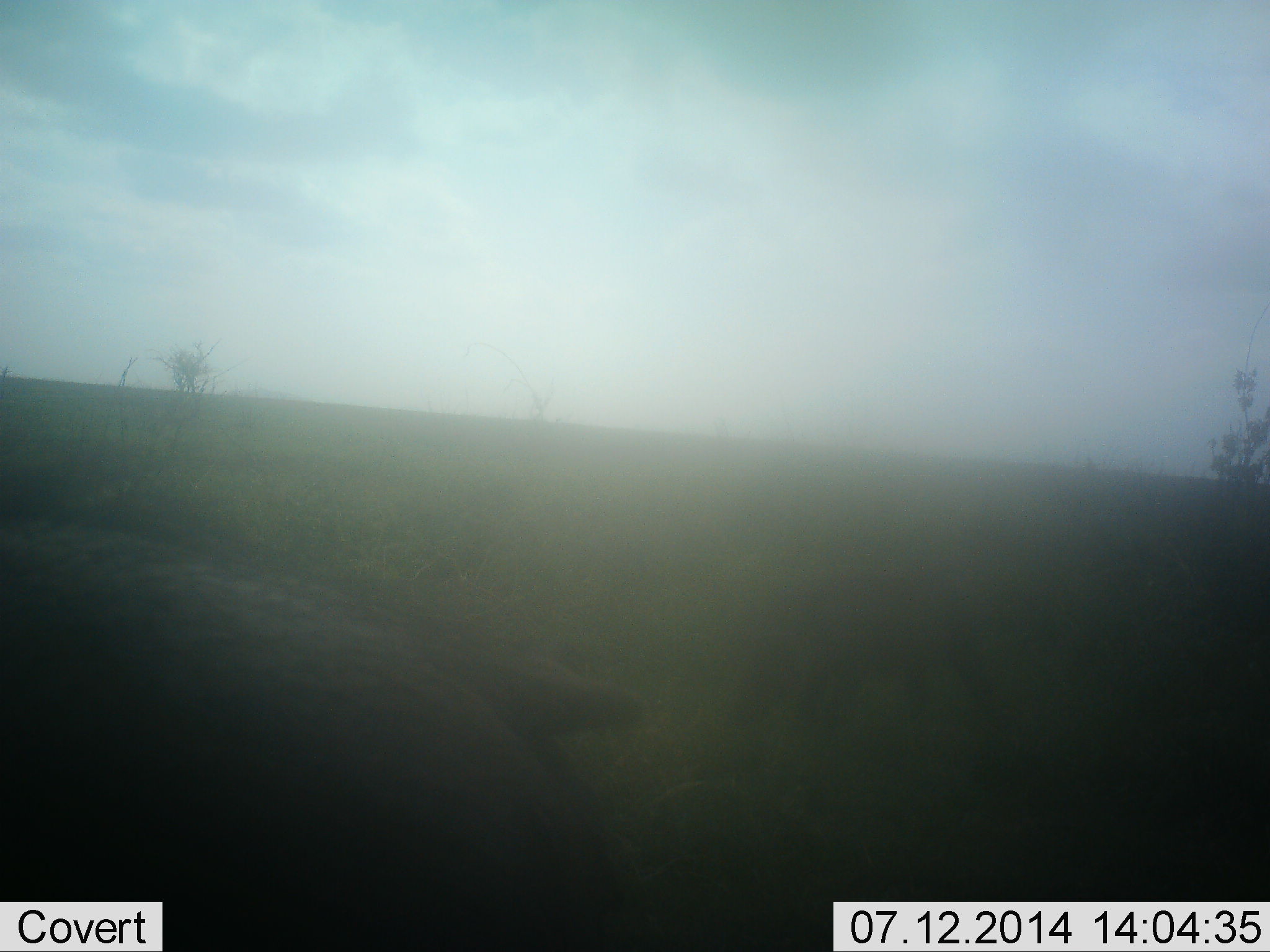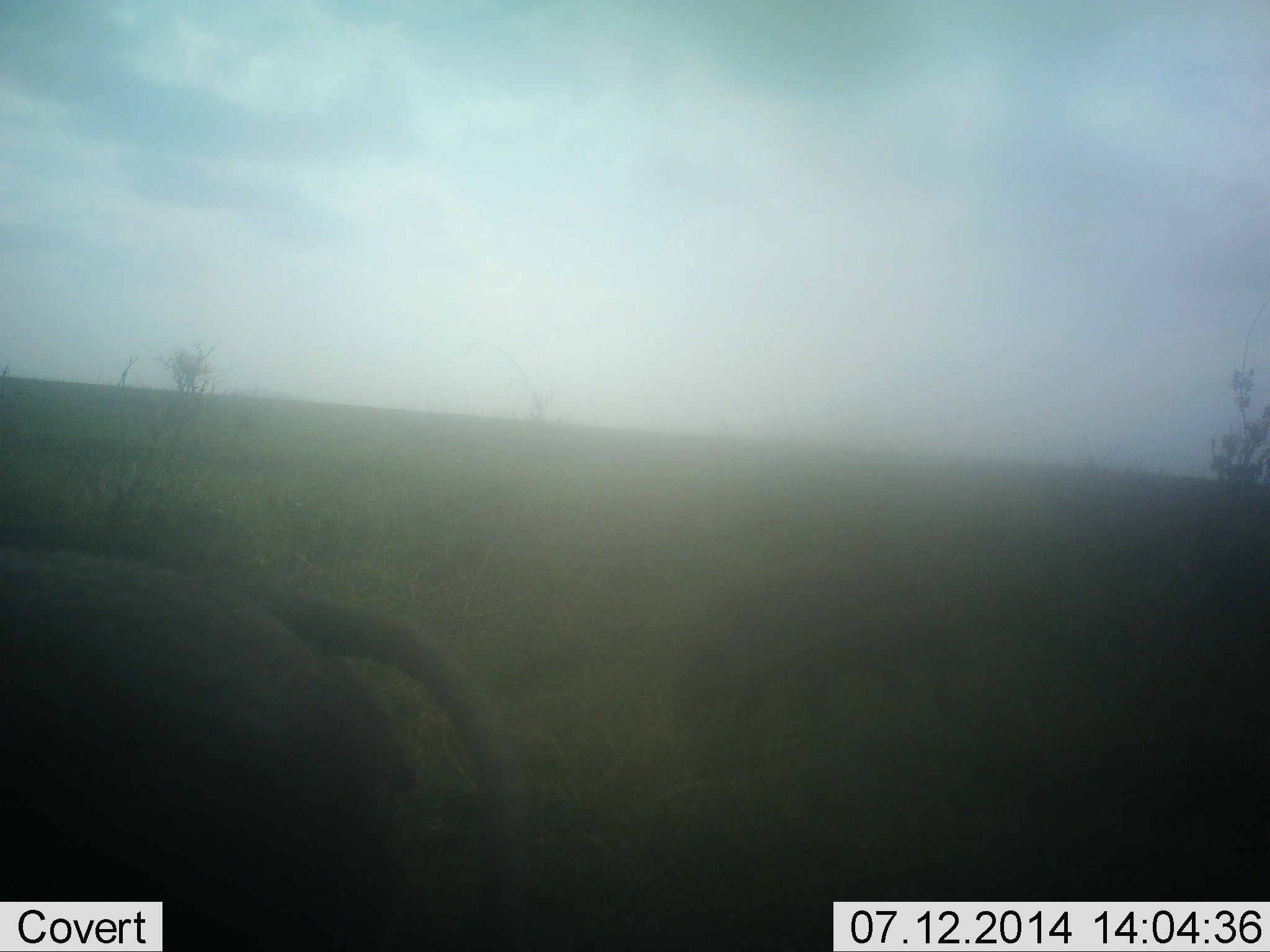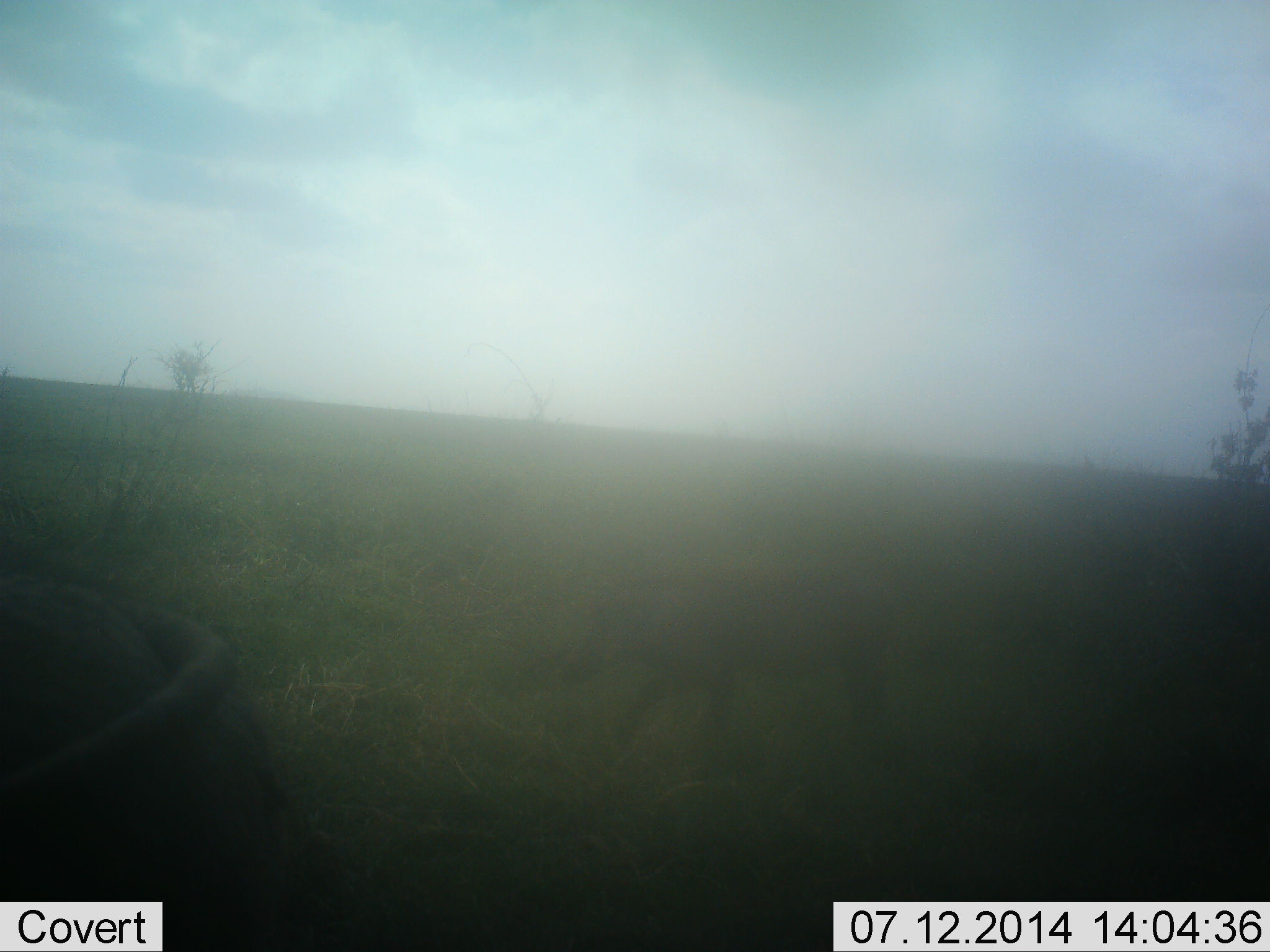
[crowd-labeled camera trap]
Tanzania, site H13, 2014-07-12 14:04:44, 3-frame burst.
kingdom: Animalia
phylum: Chordata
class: Mammalia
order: Artiodactyla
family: Suidae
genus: Phacochoerus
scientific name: Phacochoerus africanus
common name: warthog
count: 2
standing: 30%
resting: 0%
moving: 80%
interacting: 0%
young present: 0%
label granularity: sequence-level